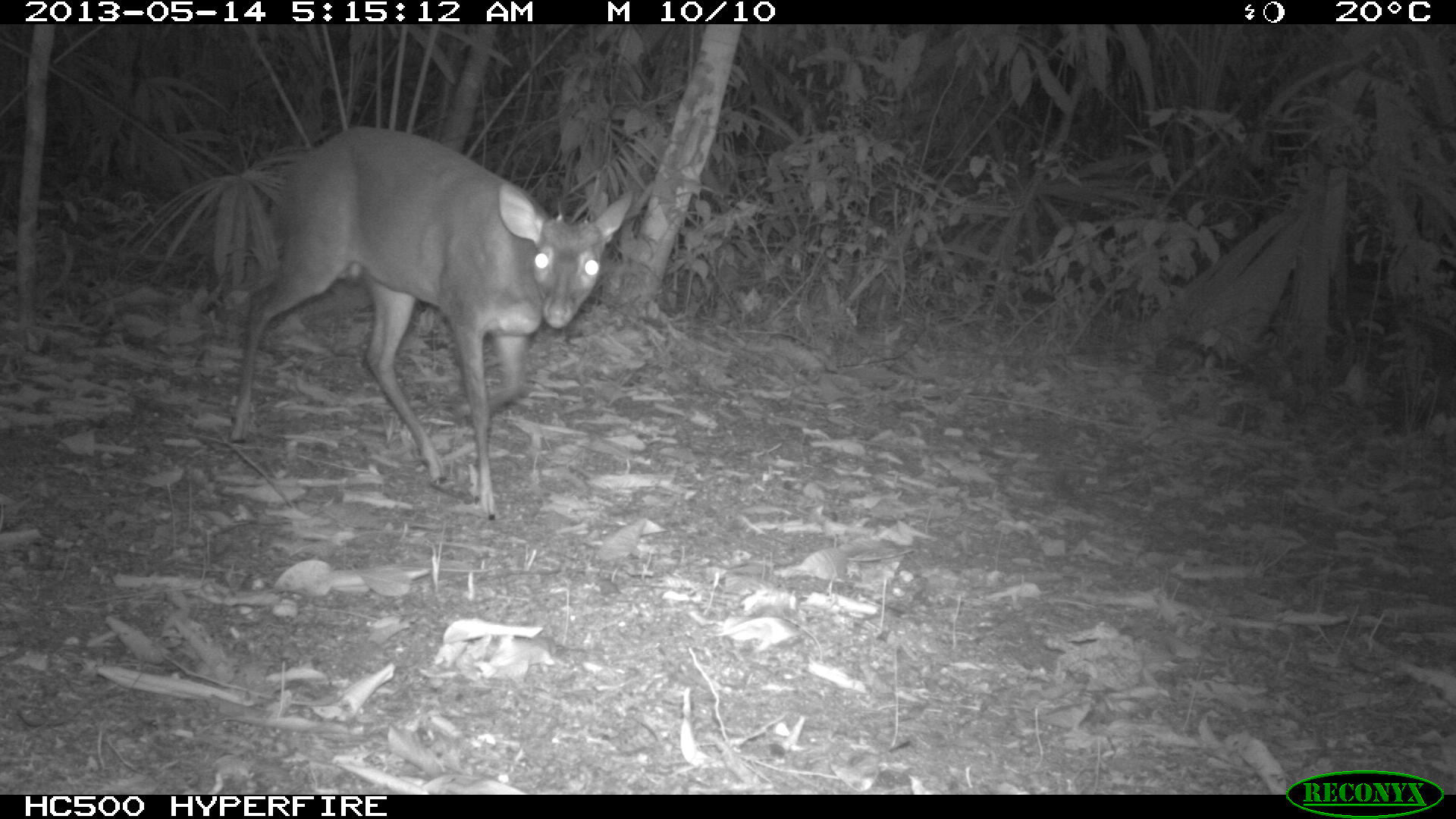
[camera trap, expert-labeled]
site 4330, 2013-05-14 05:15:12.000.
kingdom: Animalia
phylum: Chordata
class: Mammalia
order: Artiodactyla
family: Cervidae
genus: Mazama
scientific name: Mazama temama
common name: central american red brocket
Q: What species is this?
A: Mazama temama (central american red brocket).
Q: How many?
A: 1.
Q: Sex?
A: Female.